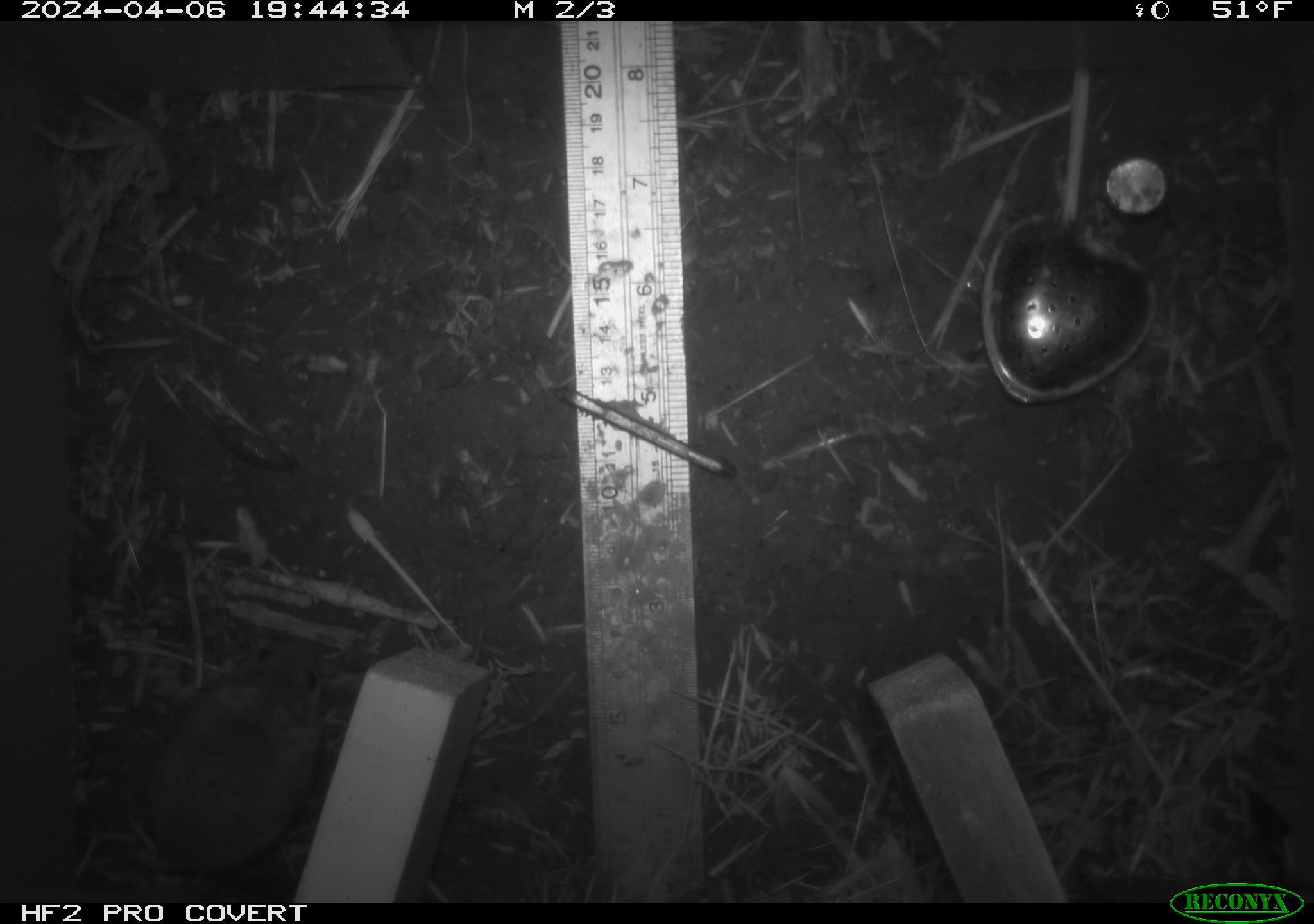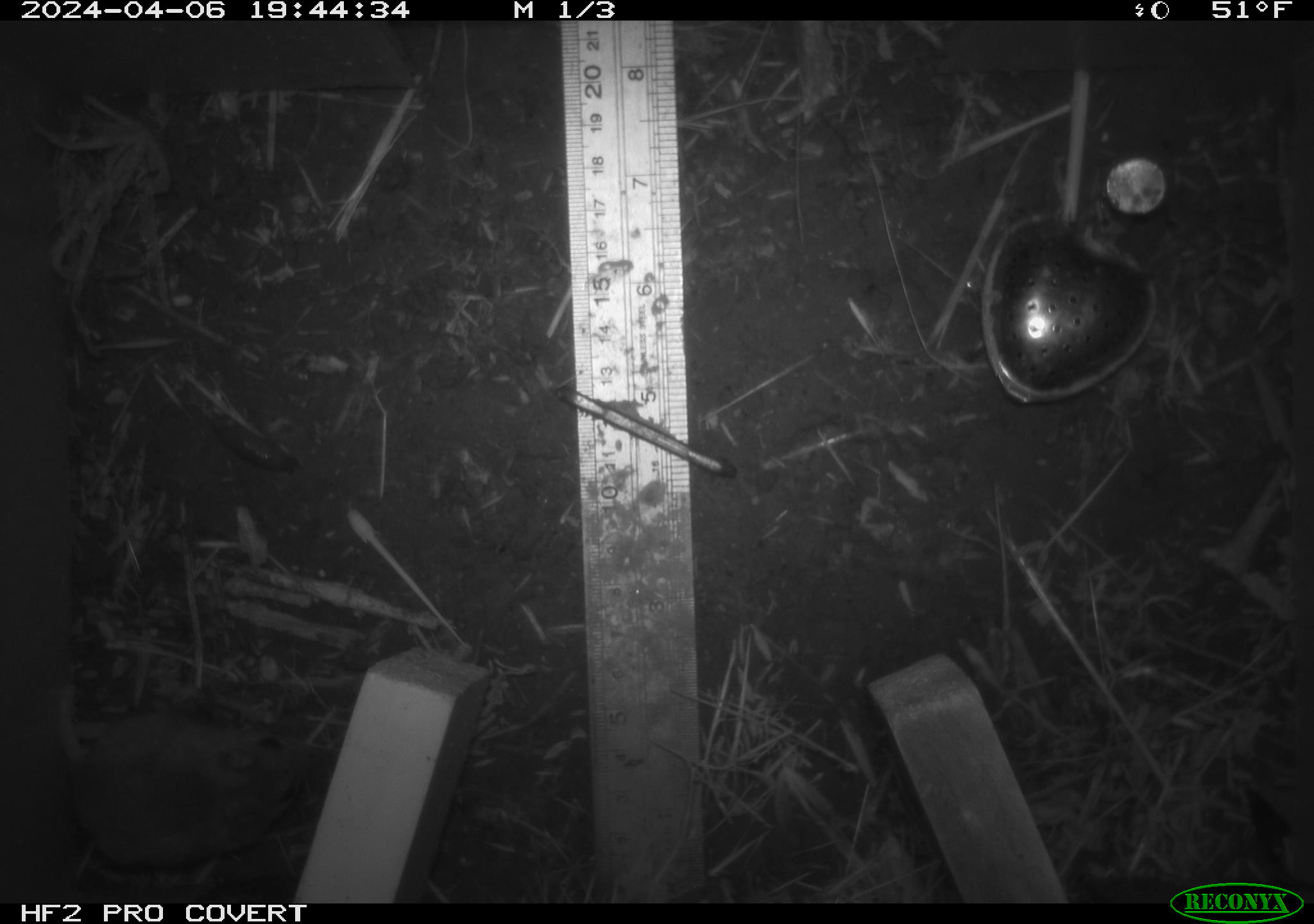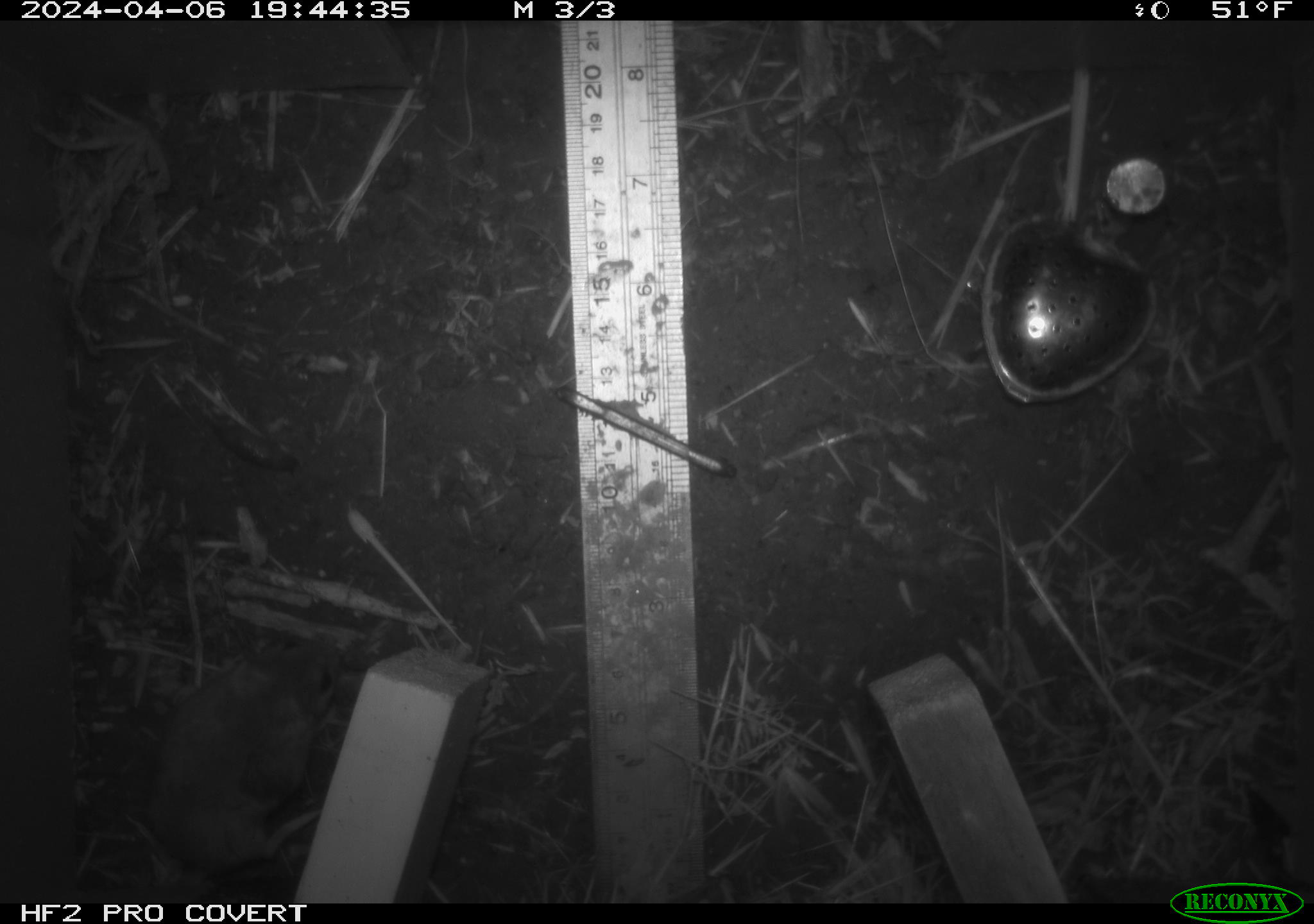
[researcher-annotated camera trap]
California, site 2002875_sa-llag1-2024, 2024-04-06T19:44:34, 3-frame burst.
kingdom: Animalia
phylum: Chordata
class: Mammalia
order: Rodentia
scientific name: Rodentia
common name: mouse species